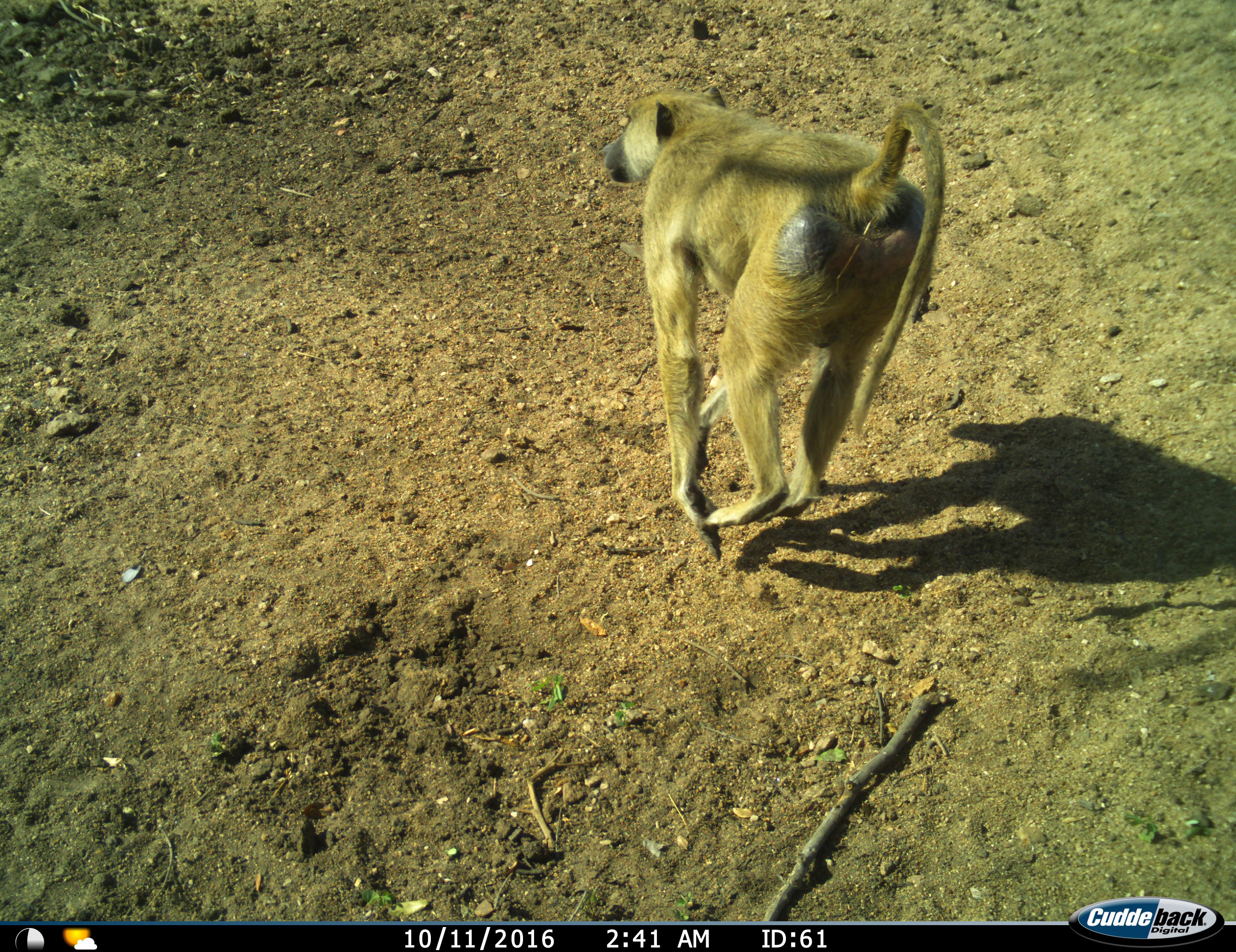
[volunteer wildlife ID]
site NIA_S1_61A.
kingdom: Animalia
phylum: Chordata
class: Mammalia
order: Primates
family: Cercopithecidae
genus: Papio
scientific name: Papio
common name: baboon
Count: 1.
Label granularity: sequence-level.